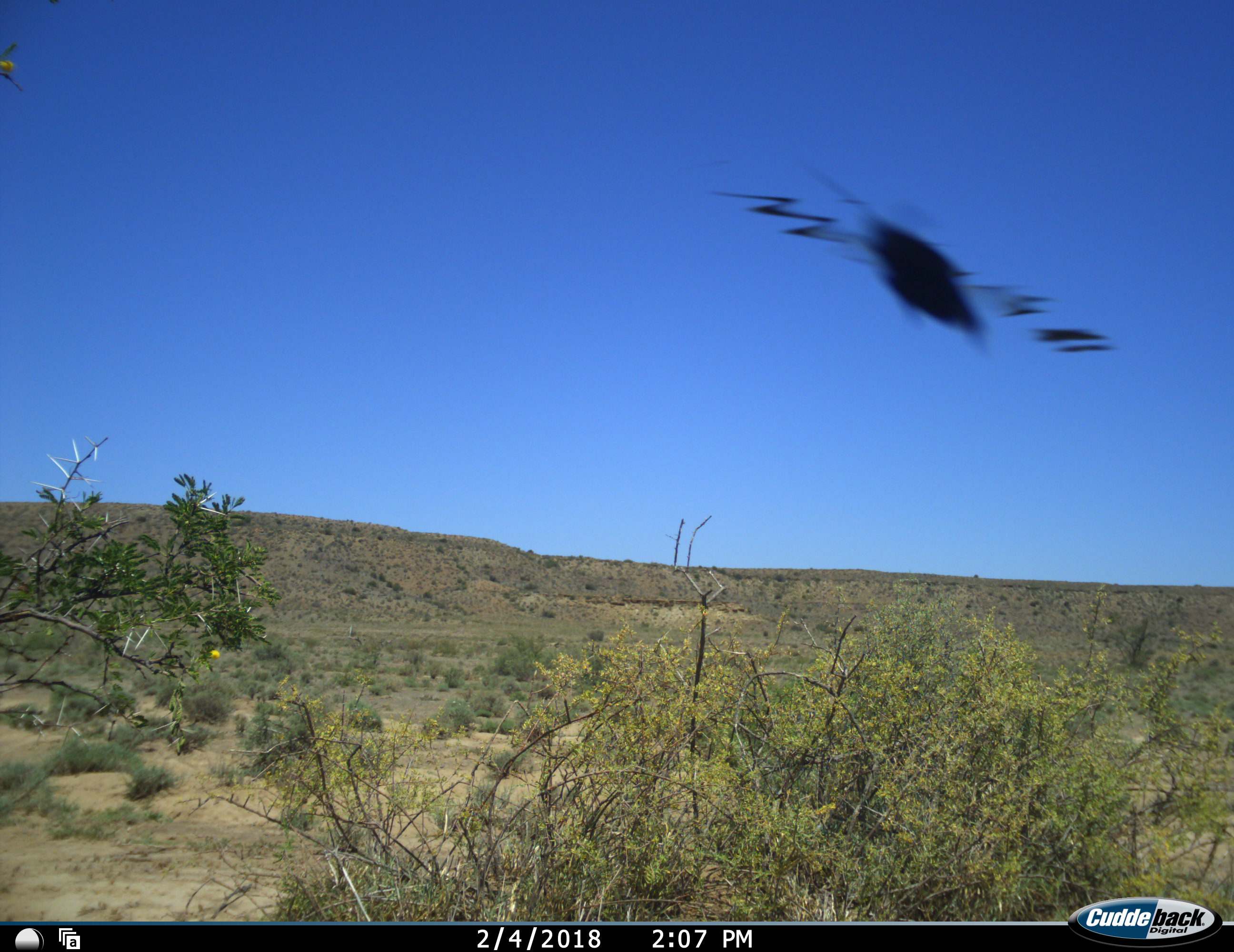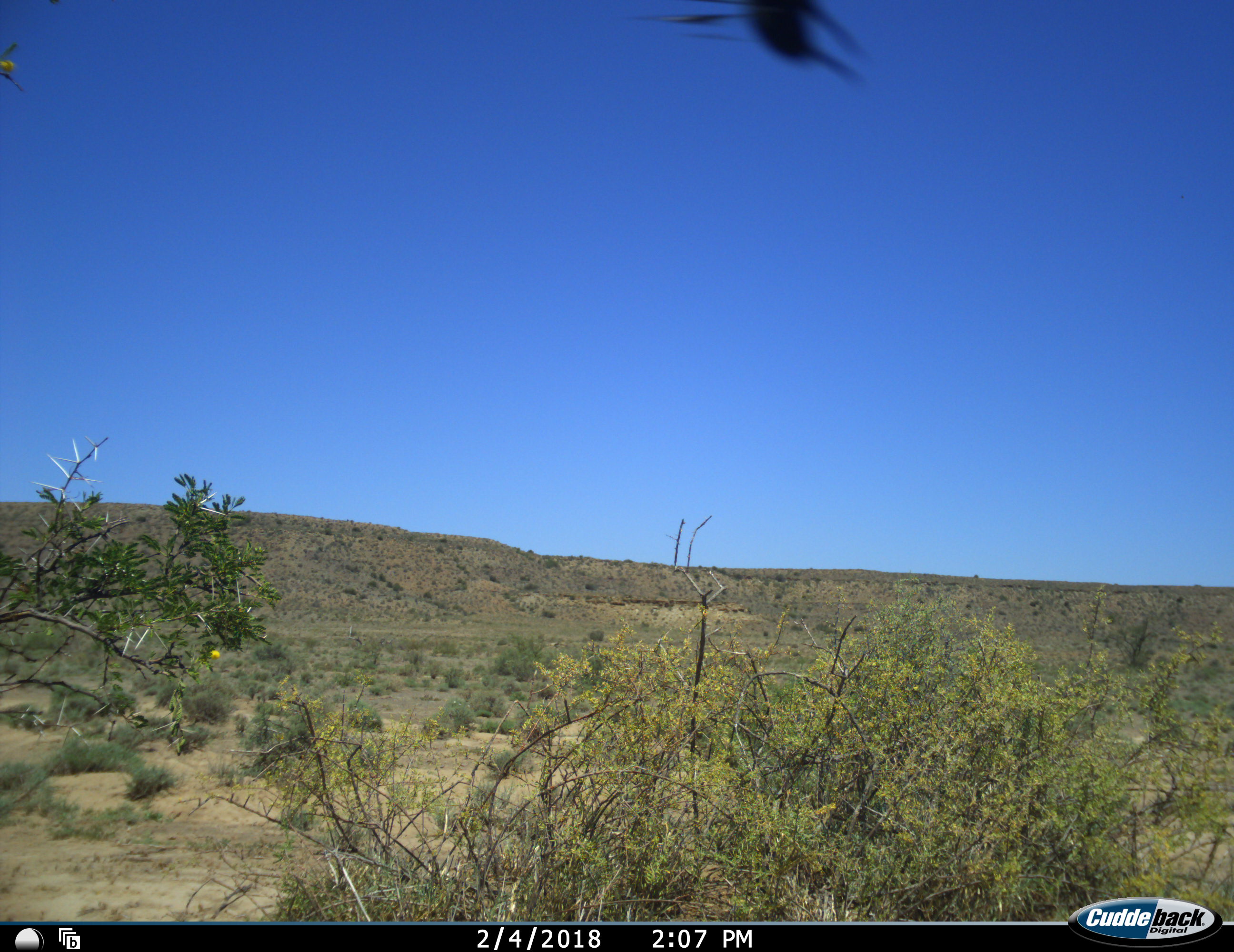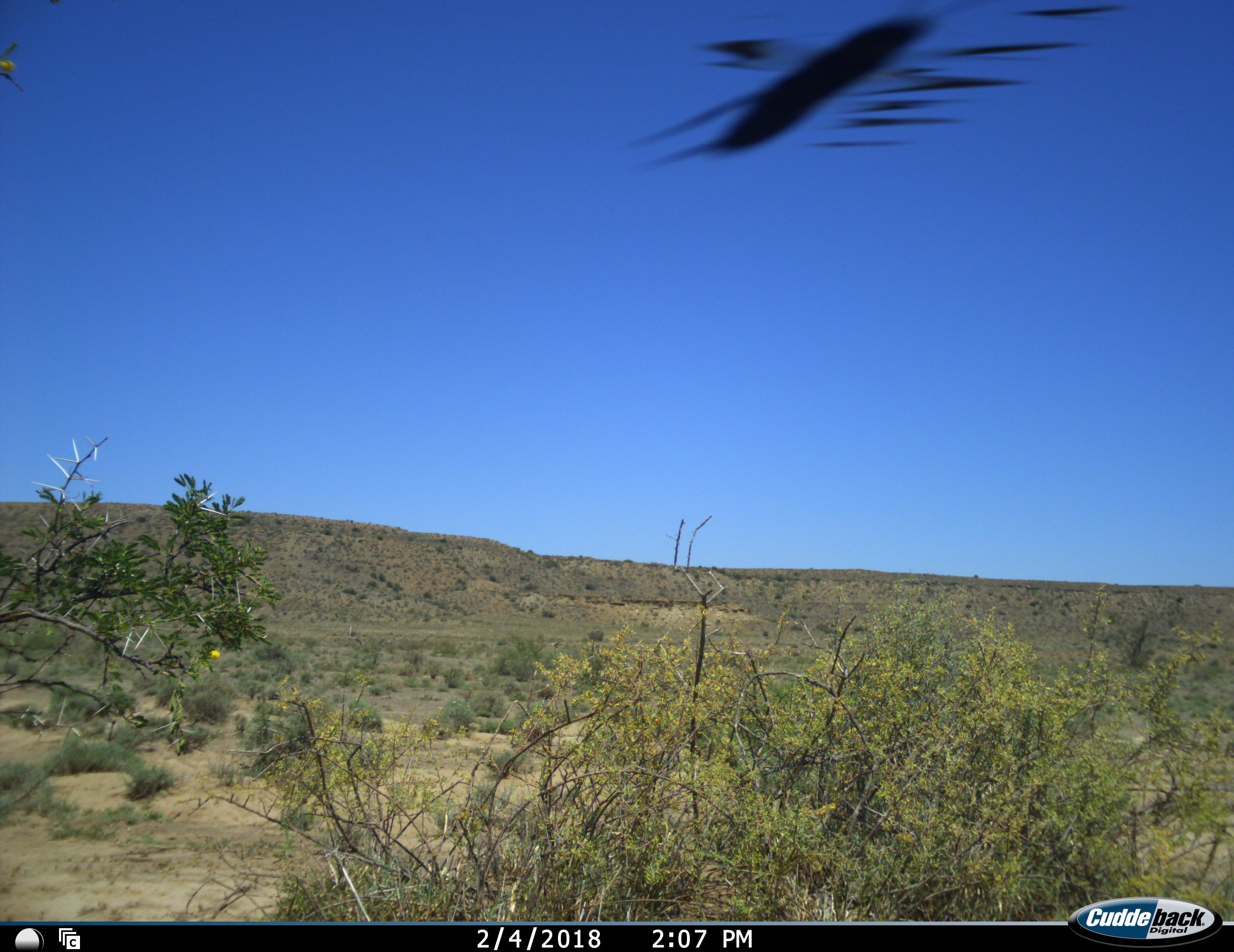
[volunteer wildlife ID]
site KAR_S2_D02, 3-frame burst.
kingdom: Animalia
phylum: Chordata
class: Aves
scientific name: Aves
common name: bird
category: birdother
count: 1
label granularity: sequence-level